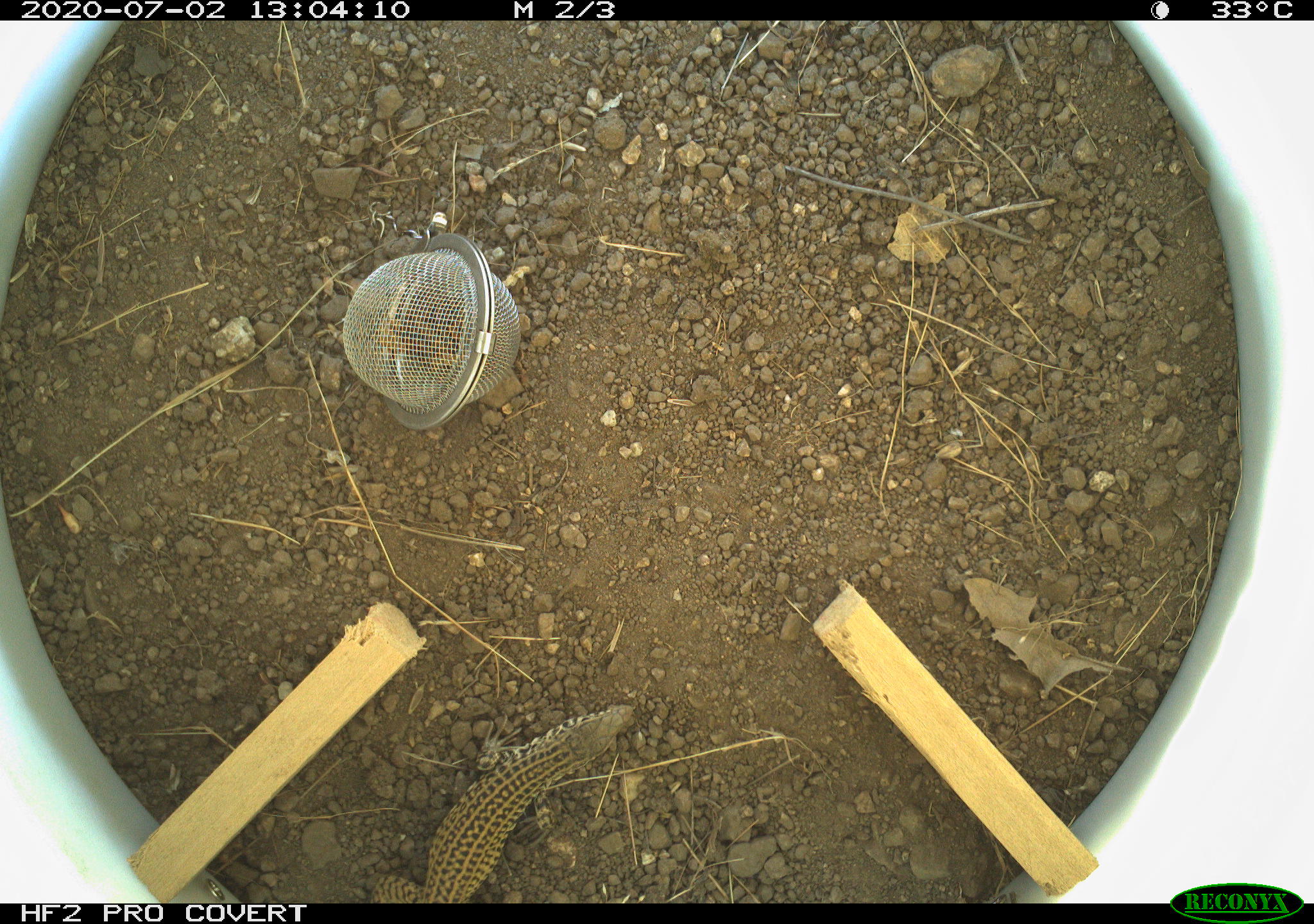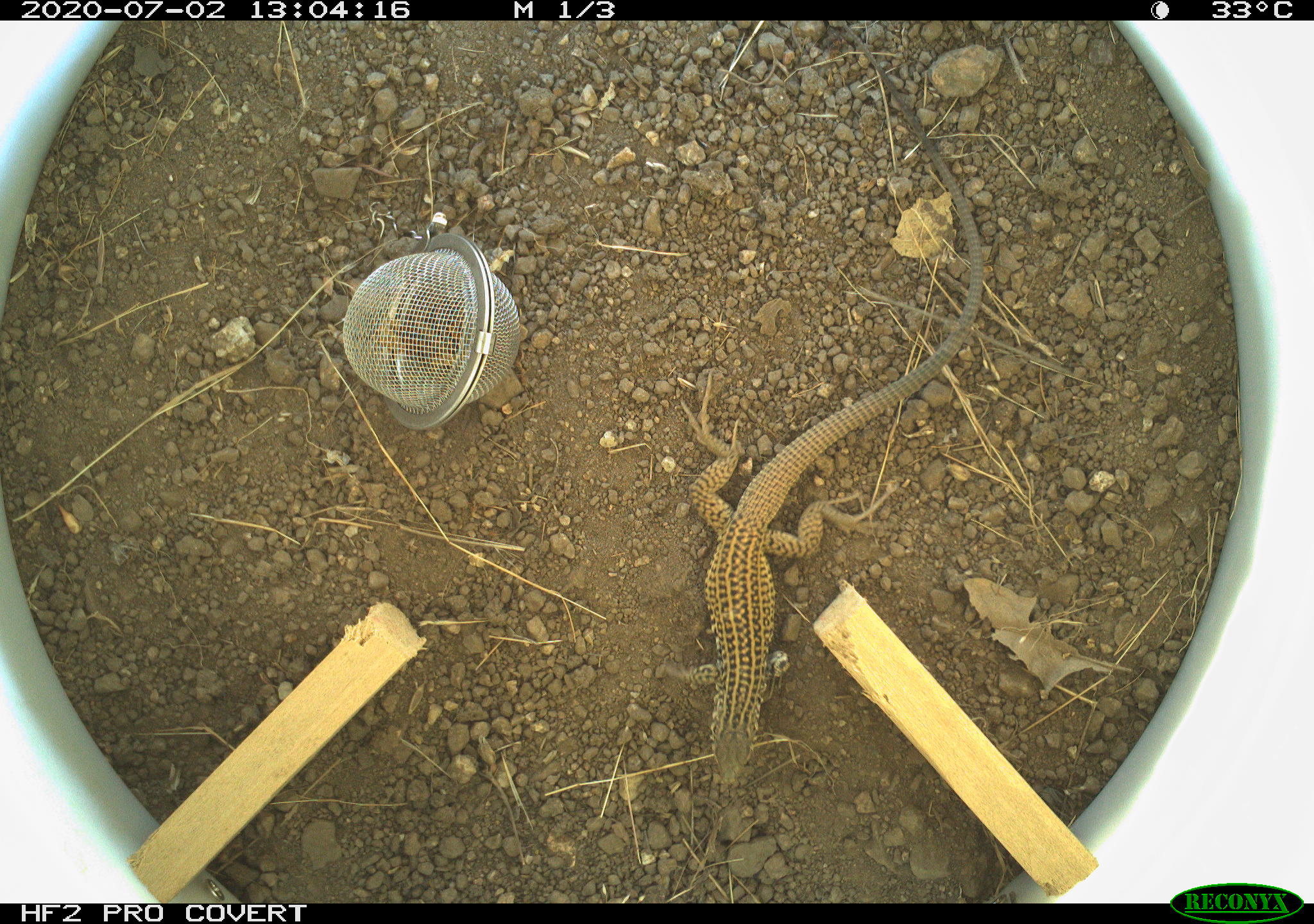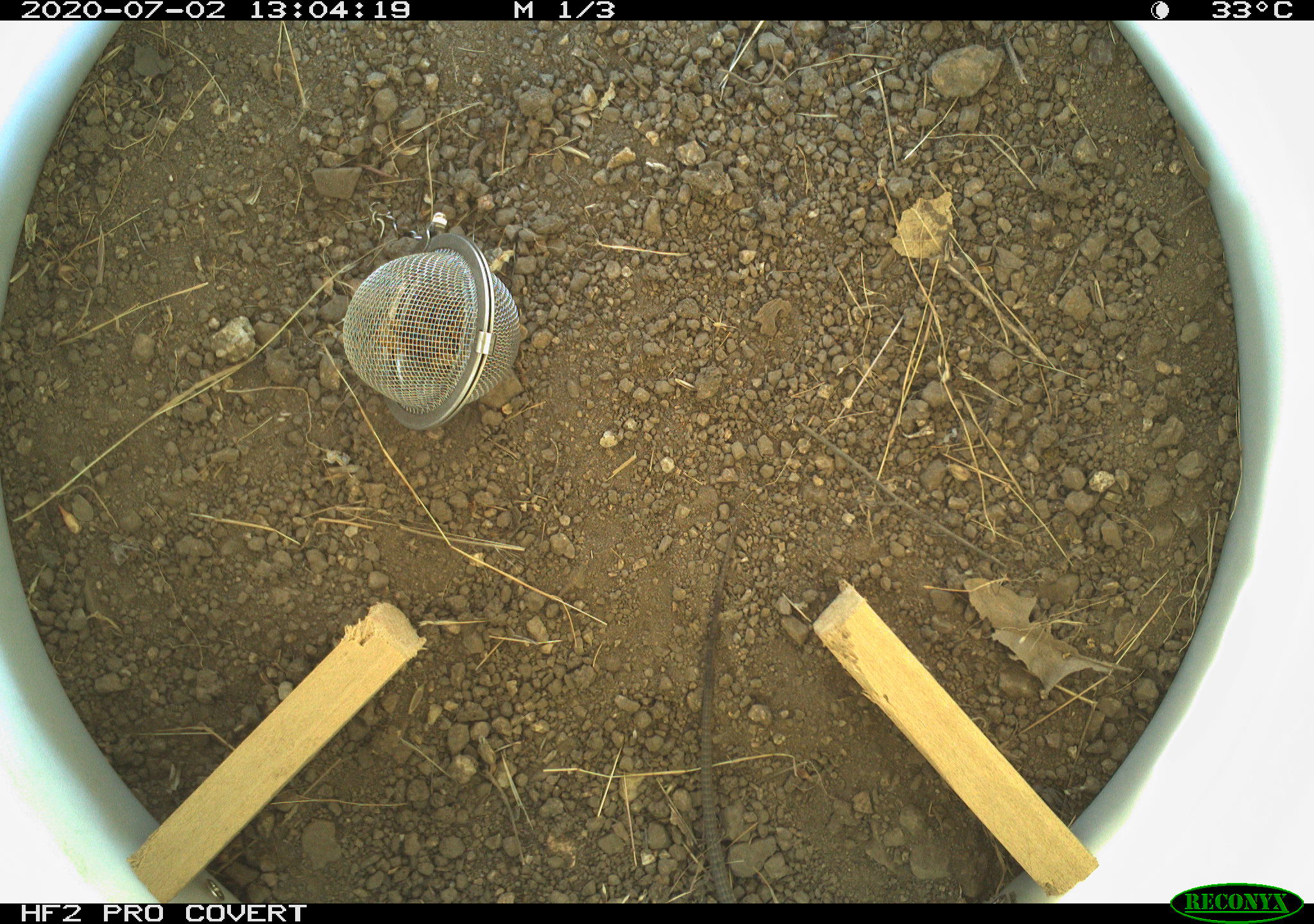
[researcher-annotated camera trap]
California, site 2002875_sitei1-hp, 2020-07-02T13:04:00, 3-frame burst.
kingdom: Animalia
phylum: Chordata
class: Reptilia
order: Squamata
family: Teiidae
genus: Aspidoscelis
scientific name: Aspidoscelis tigris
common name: western whiptail